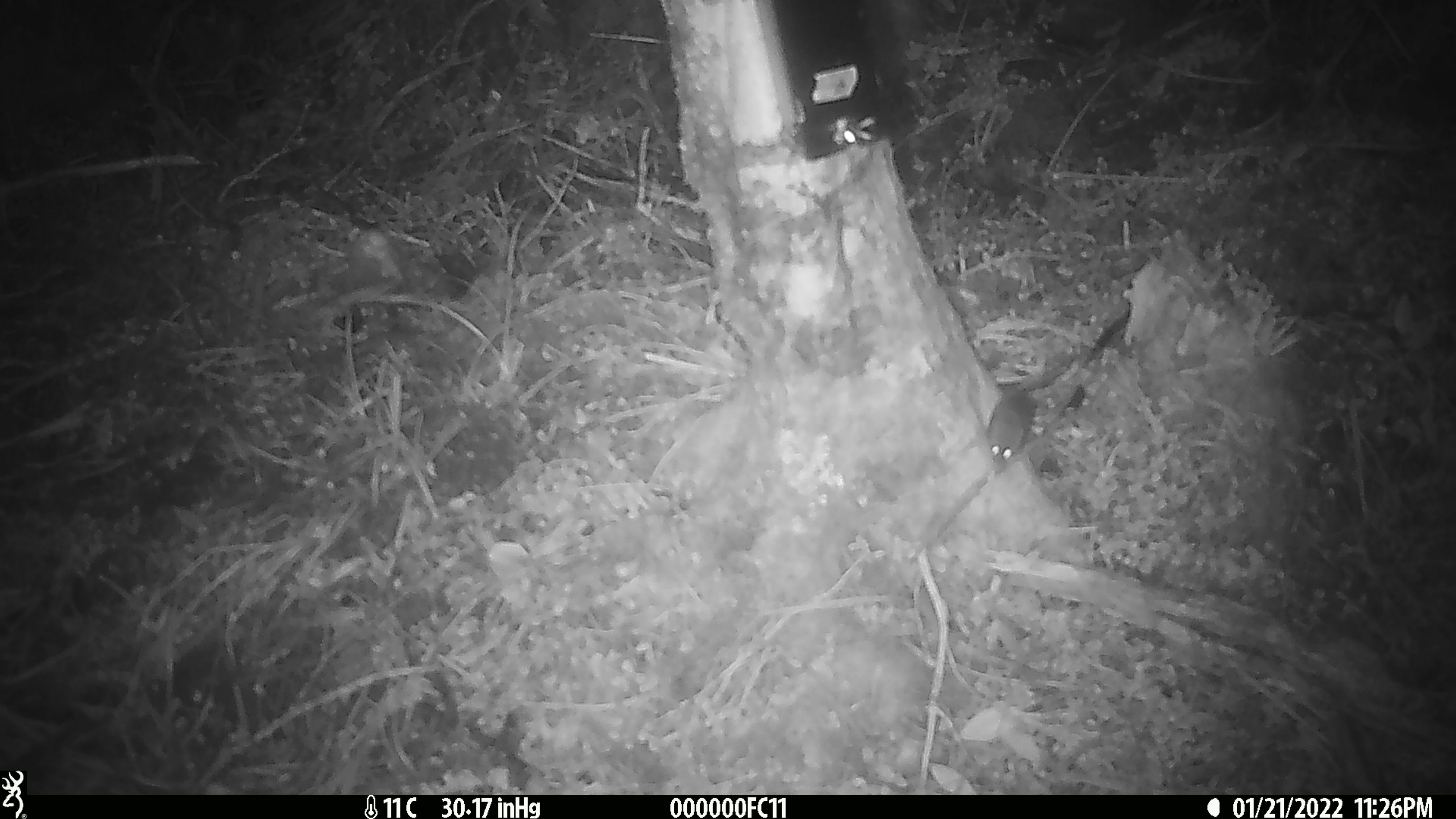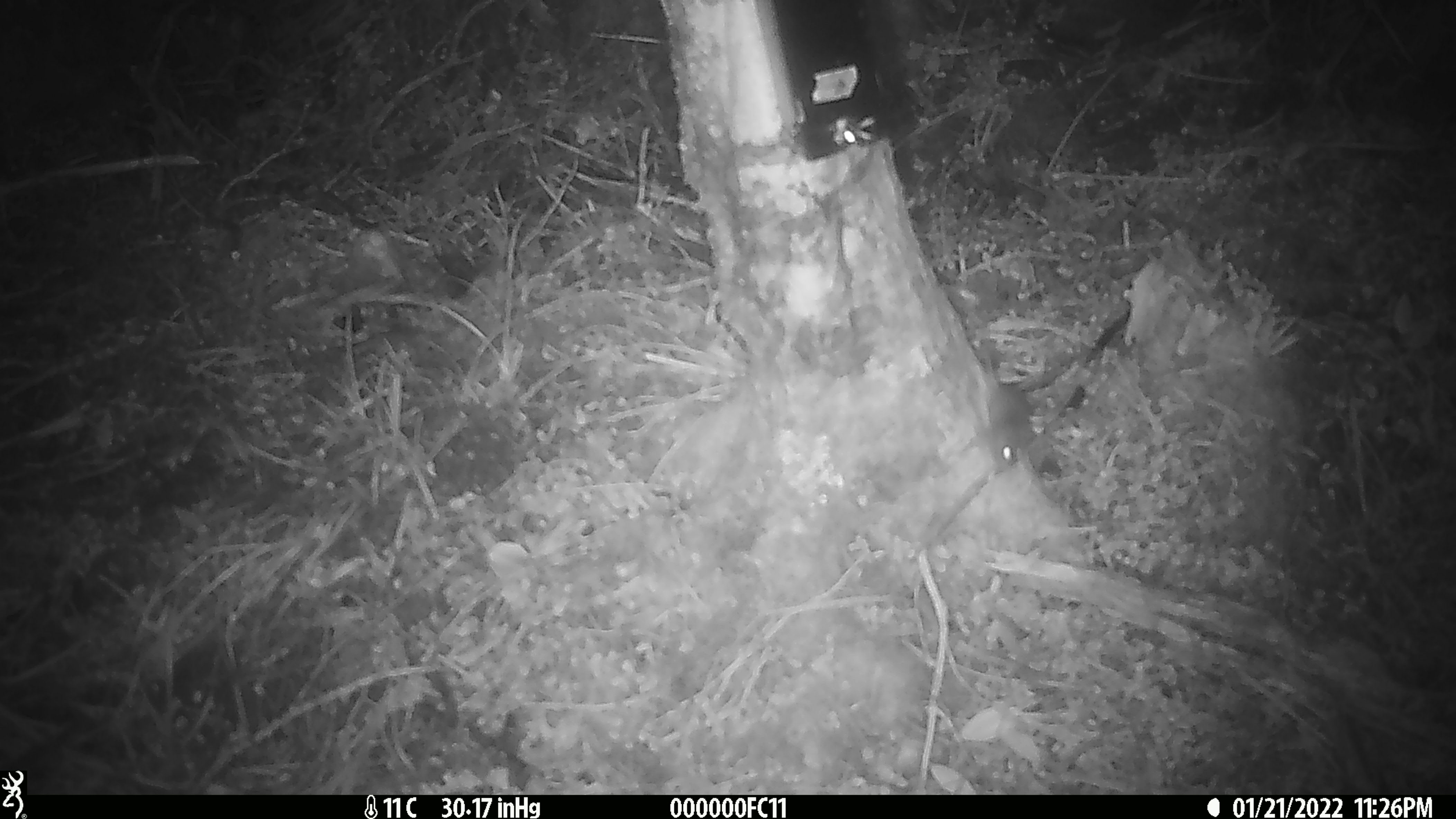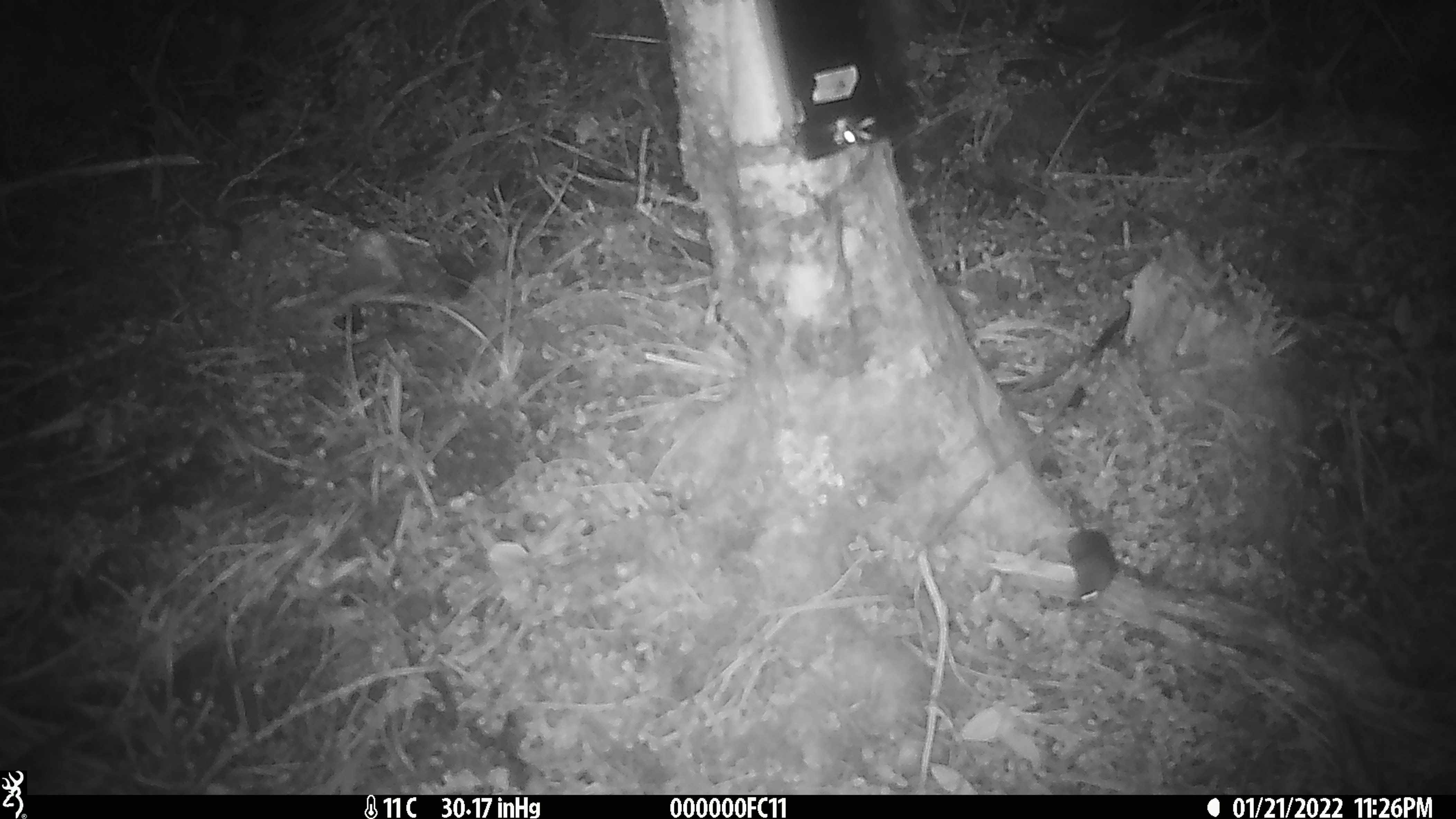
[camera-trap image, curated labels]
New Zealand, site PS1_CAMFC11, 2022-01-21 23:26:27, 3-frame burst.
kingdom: Animalia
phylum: Chordata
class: Mammalia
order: Rodentia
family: Muridae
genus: Mus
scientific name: Mus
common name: mouse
Mouse (Mus).